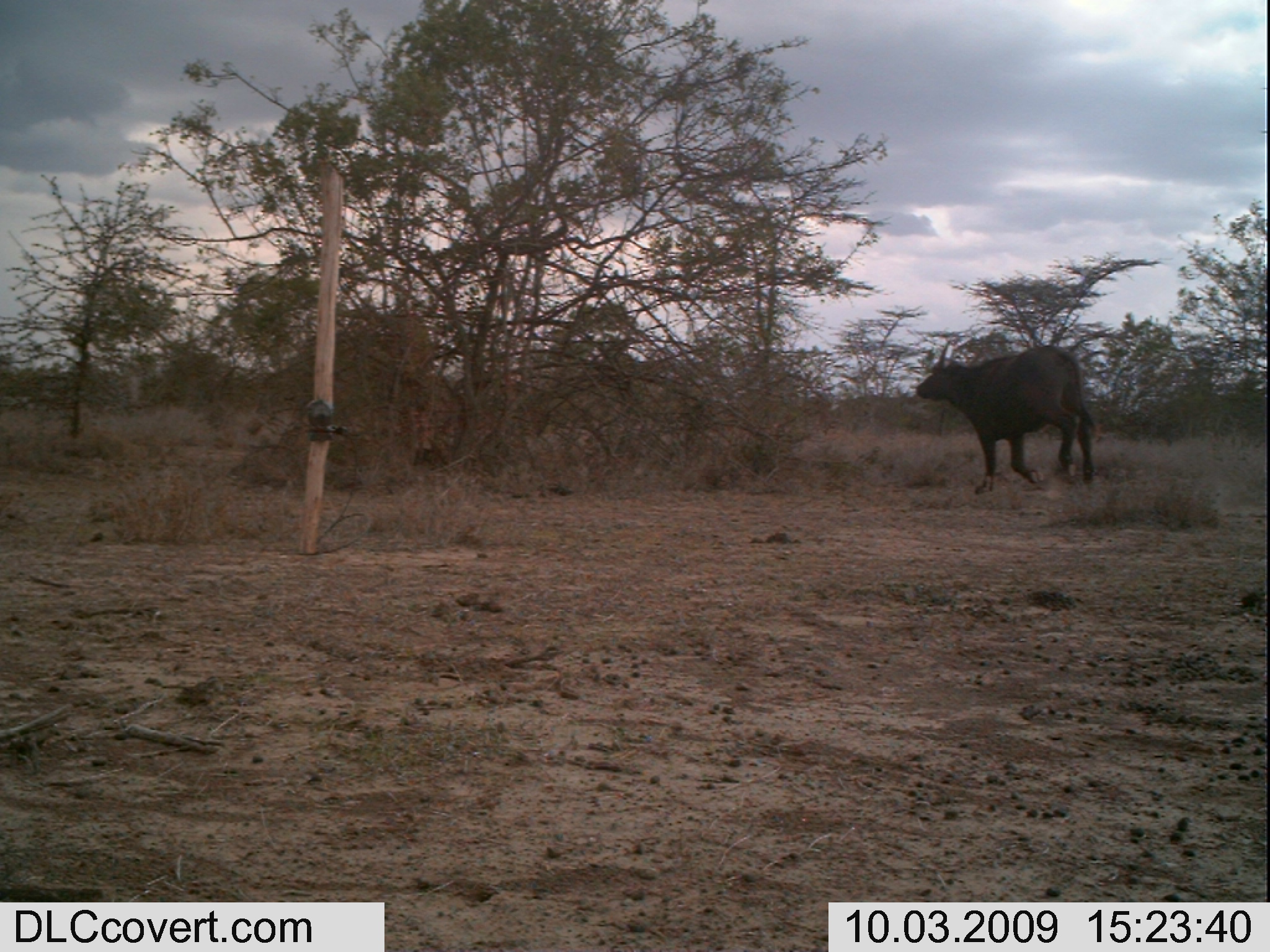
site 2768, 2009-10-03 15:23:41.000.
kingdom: Animalia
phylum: Chordata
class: Mammalia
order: Artiodactyla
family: Bovidae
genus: Syncerus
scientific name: Syncerus caffer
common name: african buffalo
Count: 1.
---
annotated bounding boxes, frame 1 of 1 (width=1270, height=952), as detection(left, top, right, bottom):
syncerus caffer: detection(913, 342, 1097, 493)